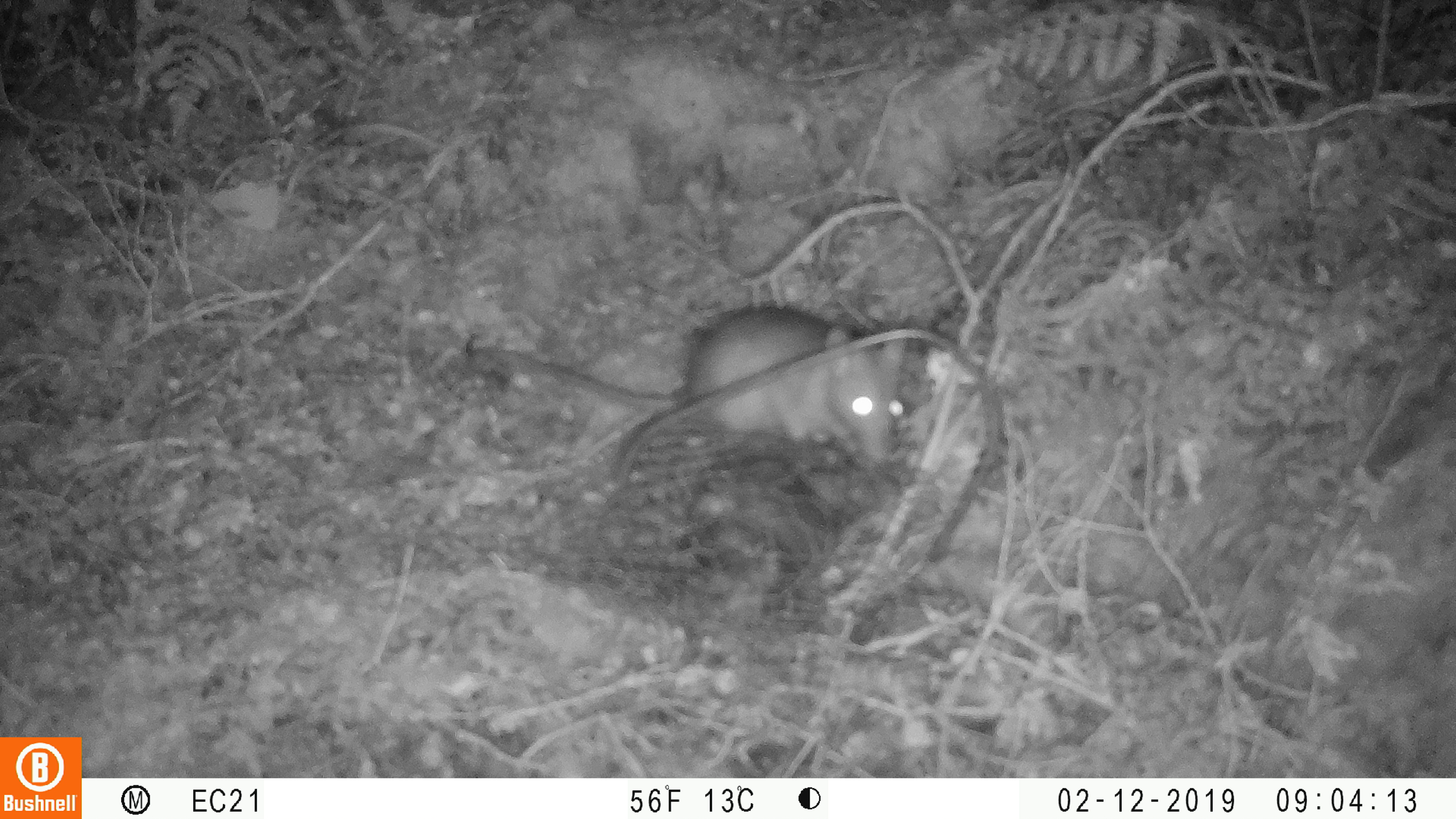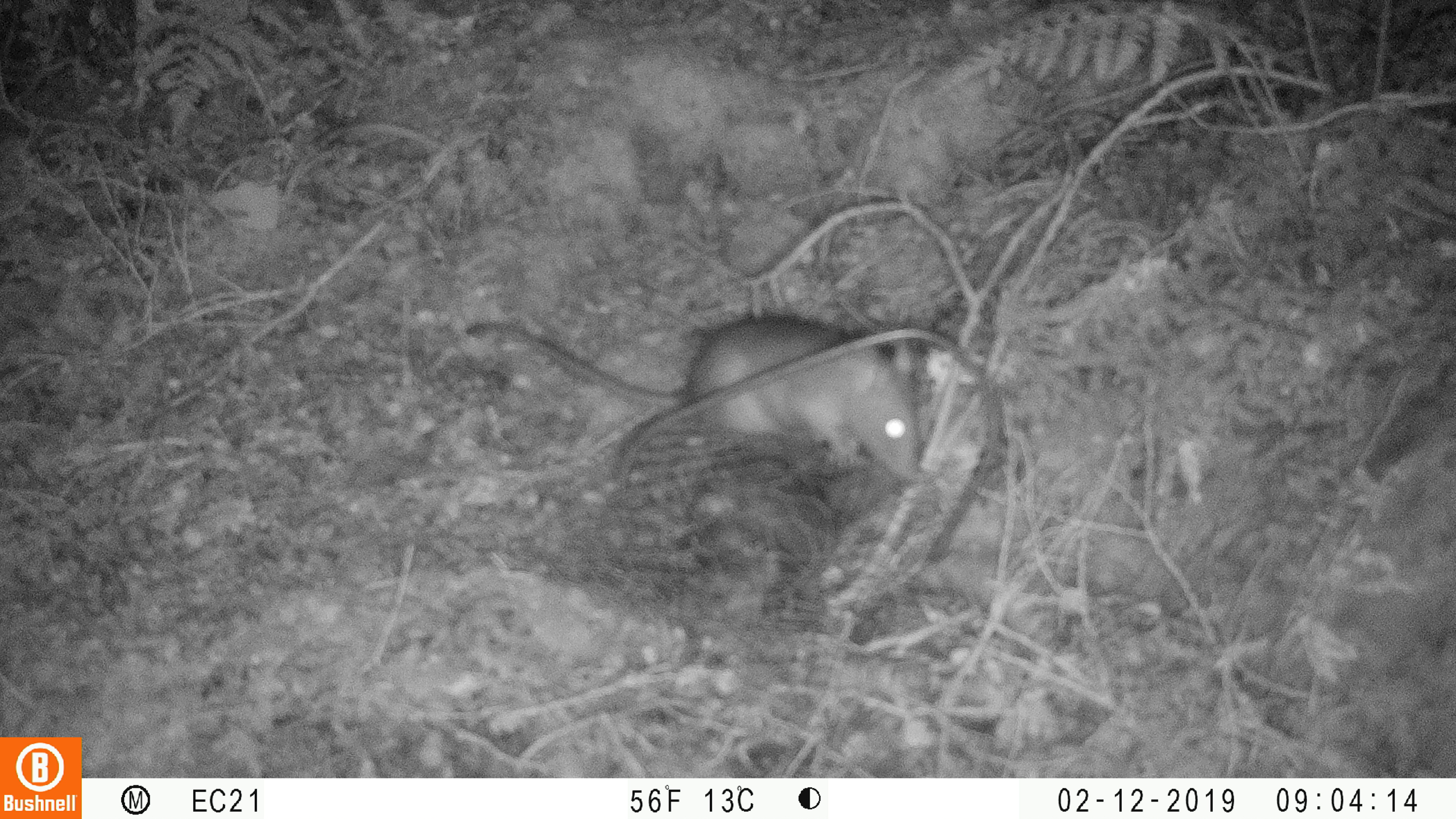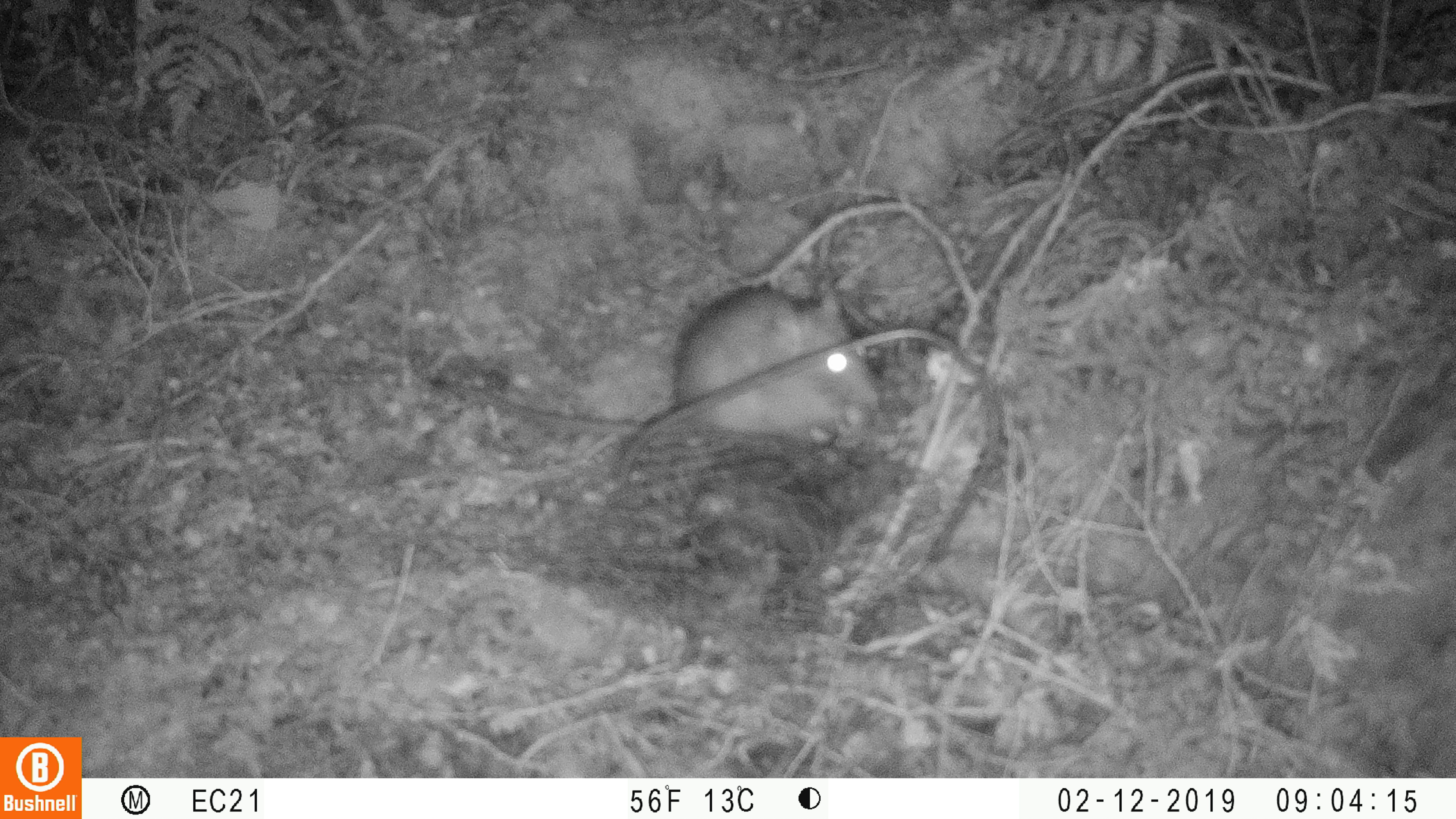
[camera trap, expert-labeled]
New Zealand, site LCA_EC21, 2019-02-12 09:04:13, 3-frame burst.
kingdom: Animalia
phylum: Chordata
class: Mammalia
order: Rodentia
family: Muridae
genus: Rattus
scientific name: Rattus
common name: rat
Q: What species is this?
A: Rat (Rattus).